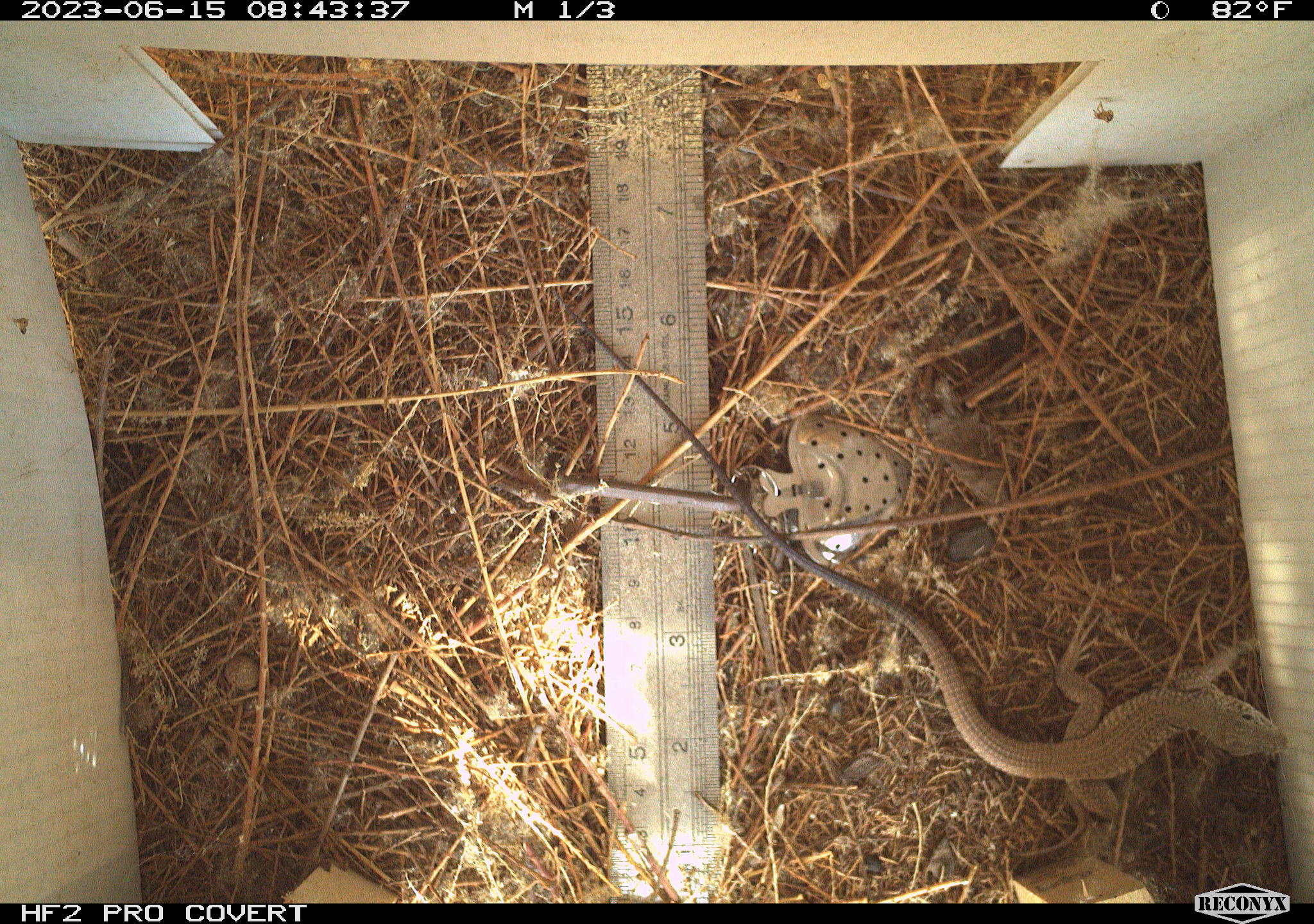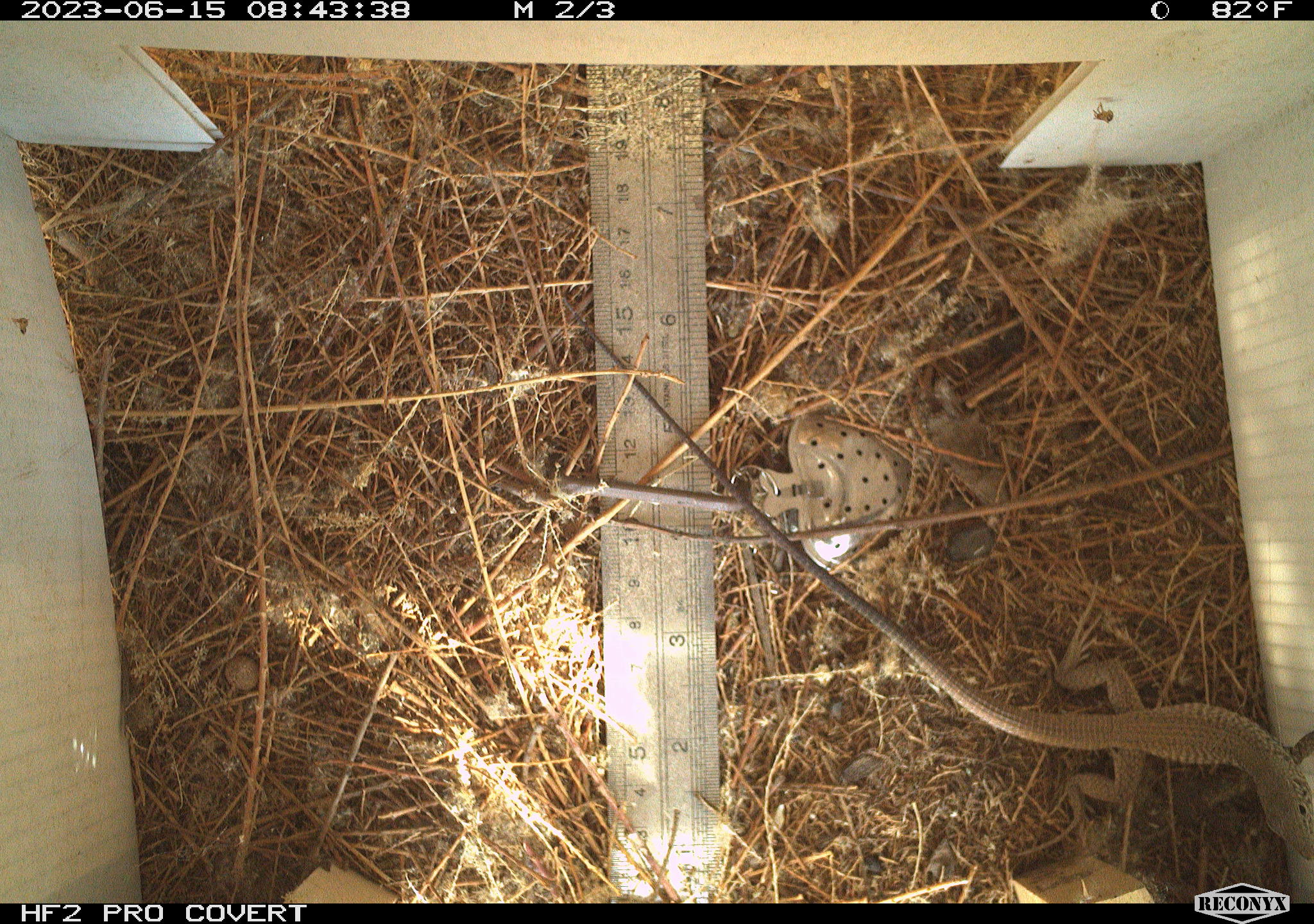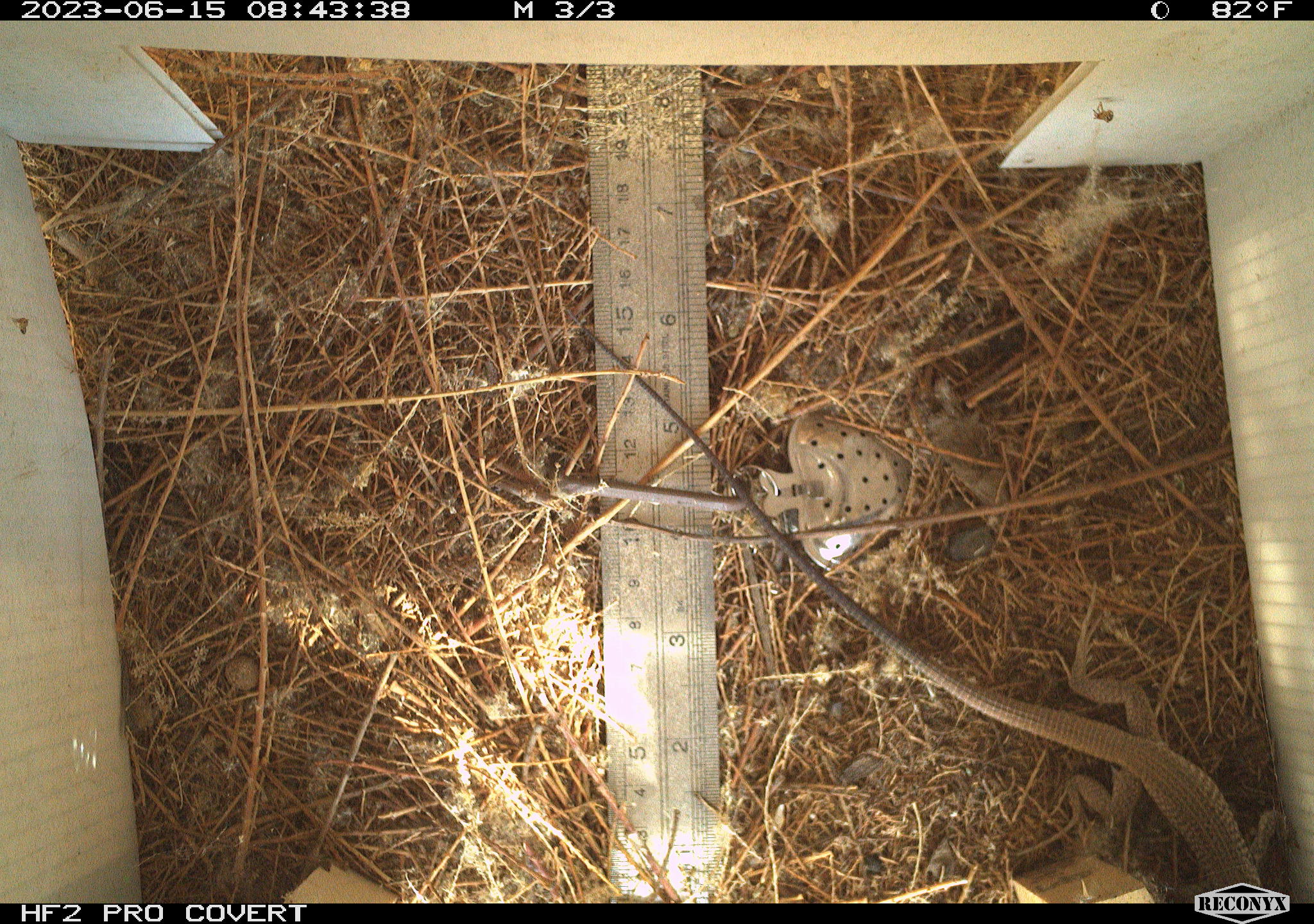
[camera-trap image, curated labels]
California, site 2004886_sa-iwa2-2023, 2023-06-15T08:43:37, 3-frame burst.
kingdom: Animalia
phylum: Chordata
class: Reptilia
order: Squamata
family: Teiidae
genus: Aspidoscelis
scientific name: Aspidoscelis tigris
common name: western whiptail